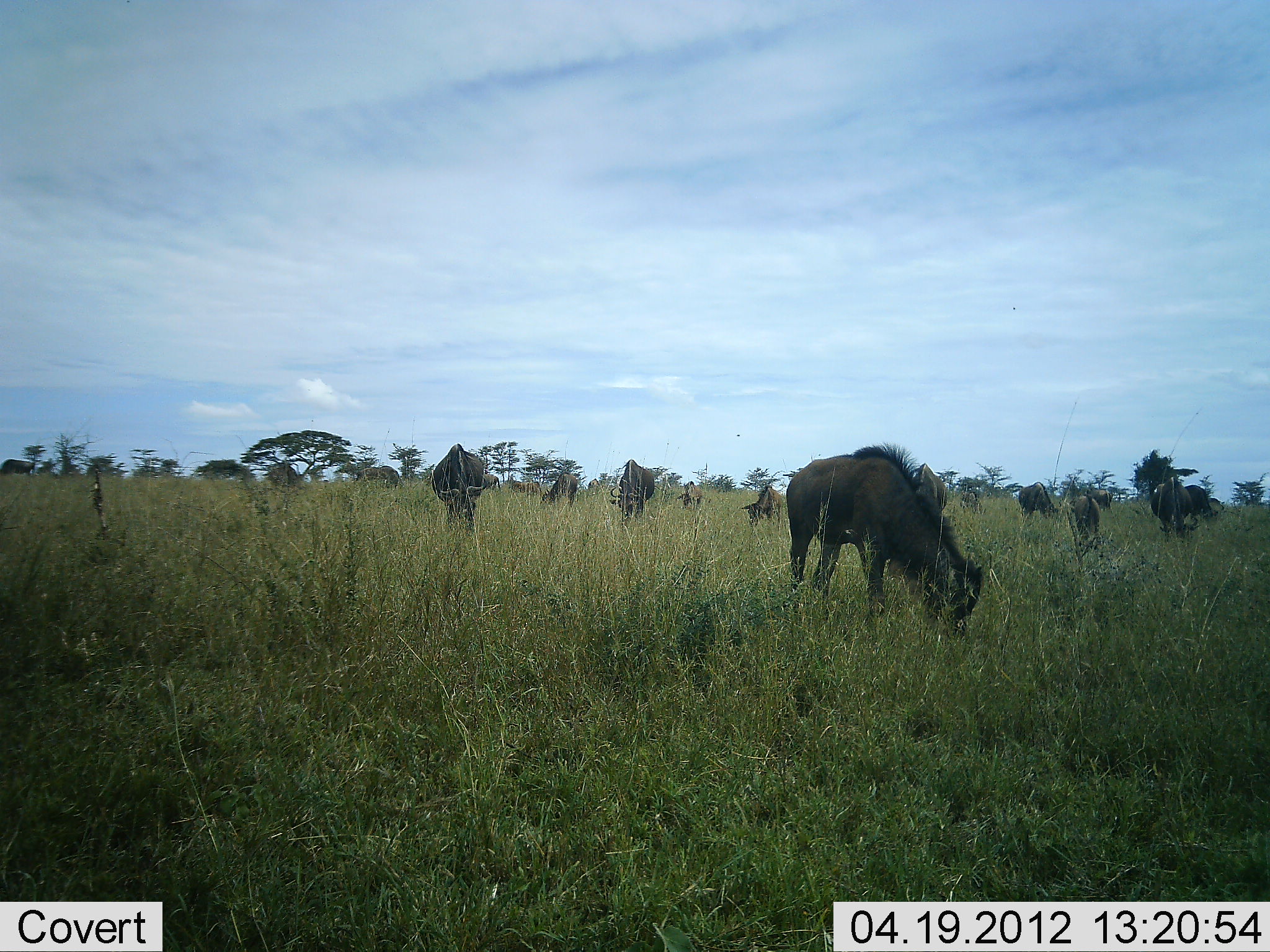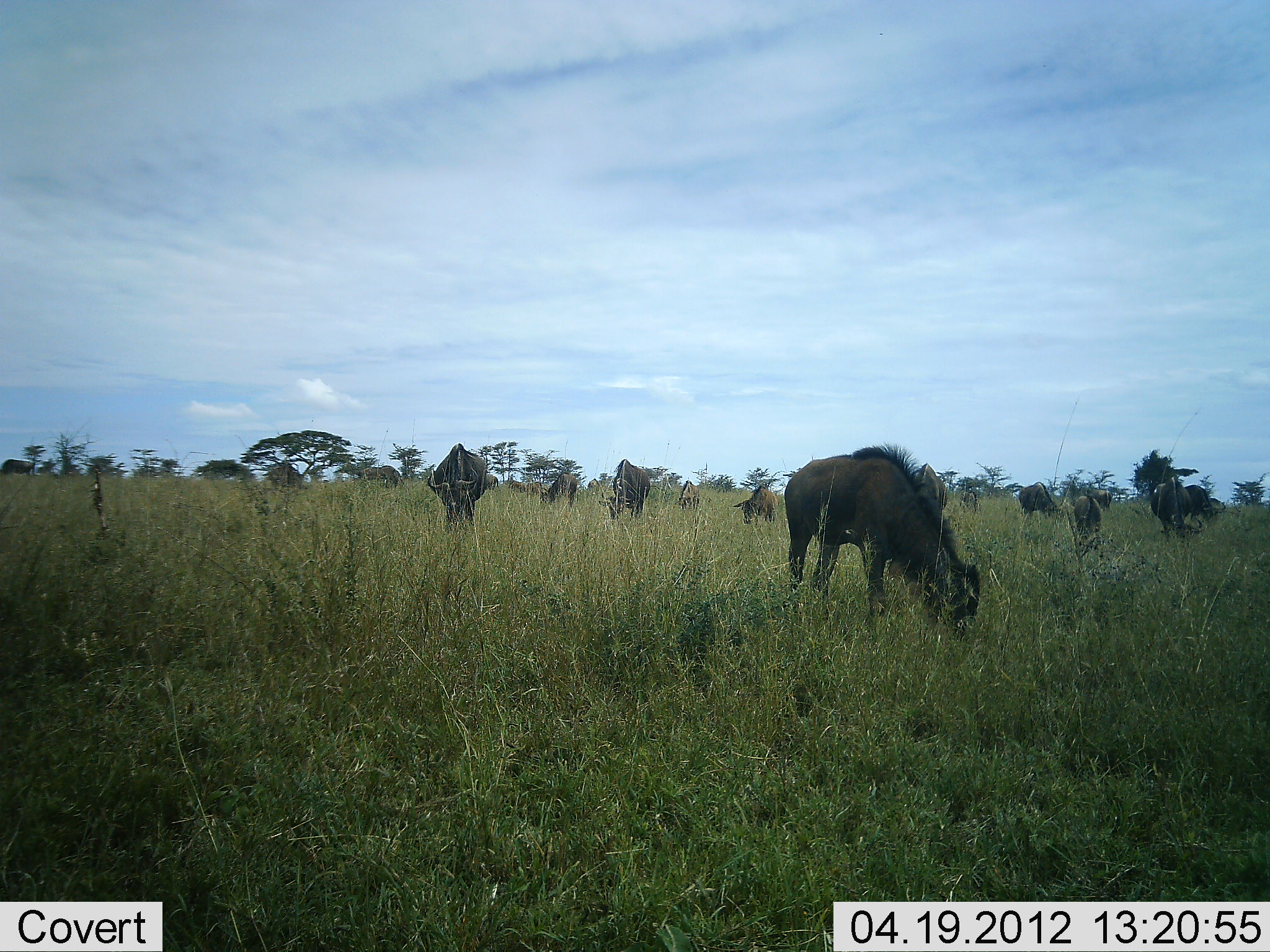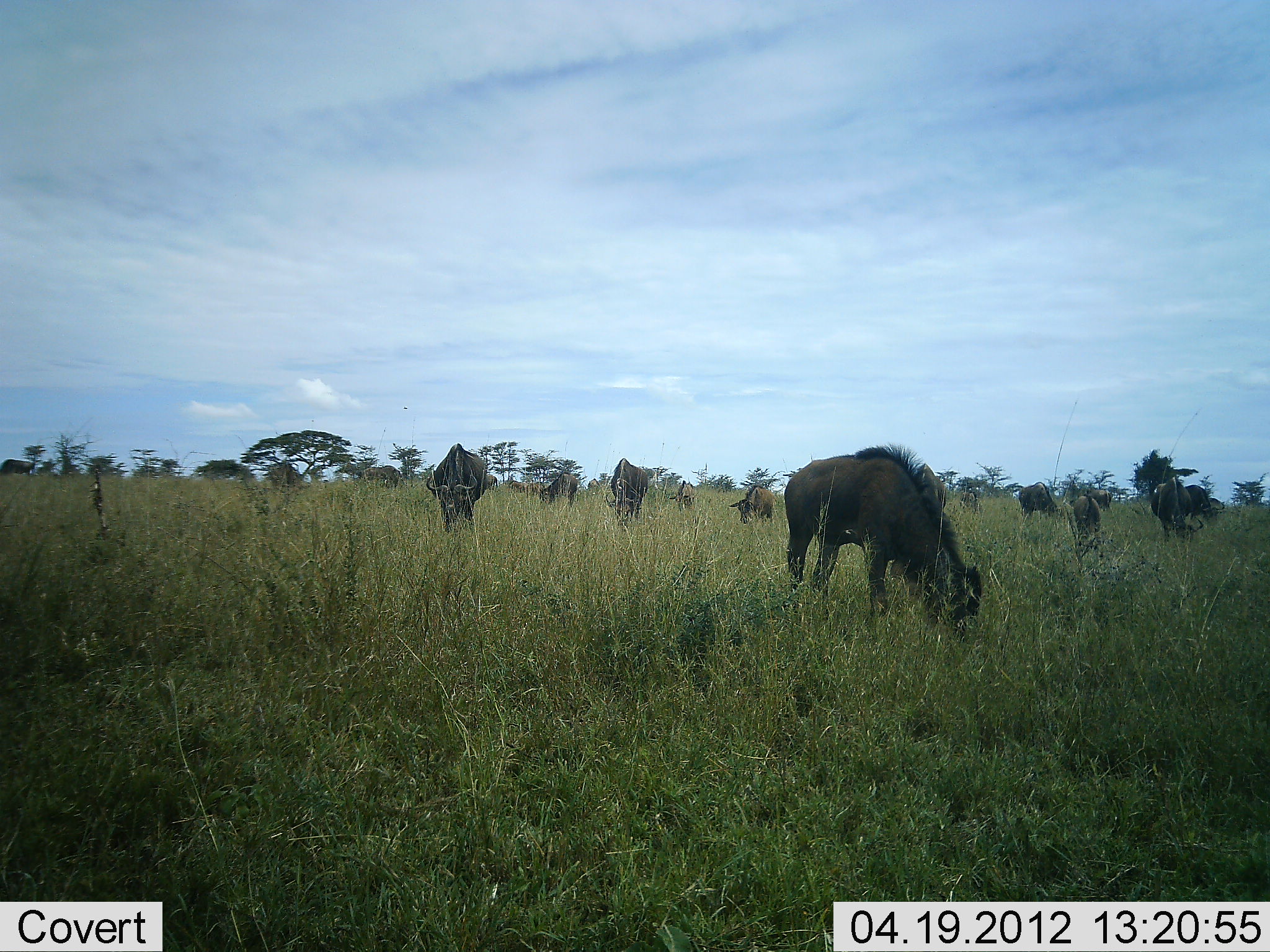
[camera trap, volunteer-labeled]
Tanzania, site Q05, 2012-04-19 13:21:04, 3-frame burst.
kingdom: Animalia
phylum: Chordata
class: Mammalia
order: Artiodactyla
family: Bovidae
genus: Connochaetes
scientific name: Connochaetes taurinus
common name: blue wildebeest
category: wildebeest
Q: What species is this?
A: Wildebeest (blue wildebeest) (Connochaetes taurinus).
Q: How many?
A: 11-50.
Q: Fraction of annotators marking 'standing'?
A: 42%.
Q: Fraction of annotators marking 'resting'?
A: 0%.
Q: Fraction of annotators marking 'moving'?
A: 8%.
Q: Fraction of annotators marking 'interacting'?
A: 0%.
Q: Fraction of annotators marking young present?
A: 17%.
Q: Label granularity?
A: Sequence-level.